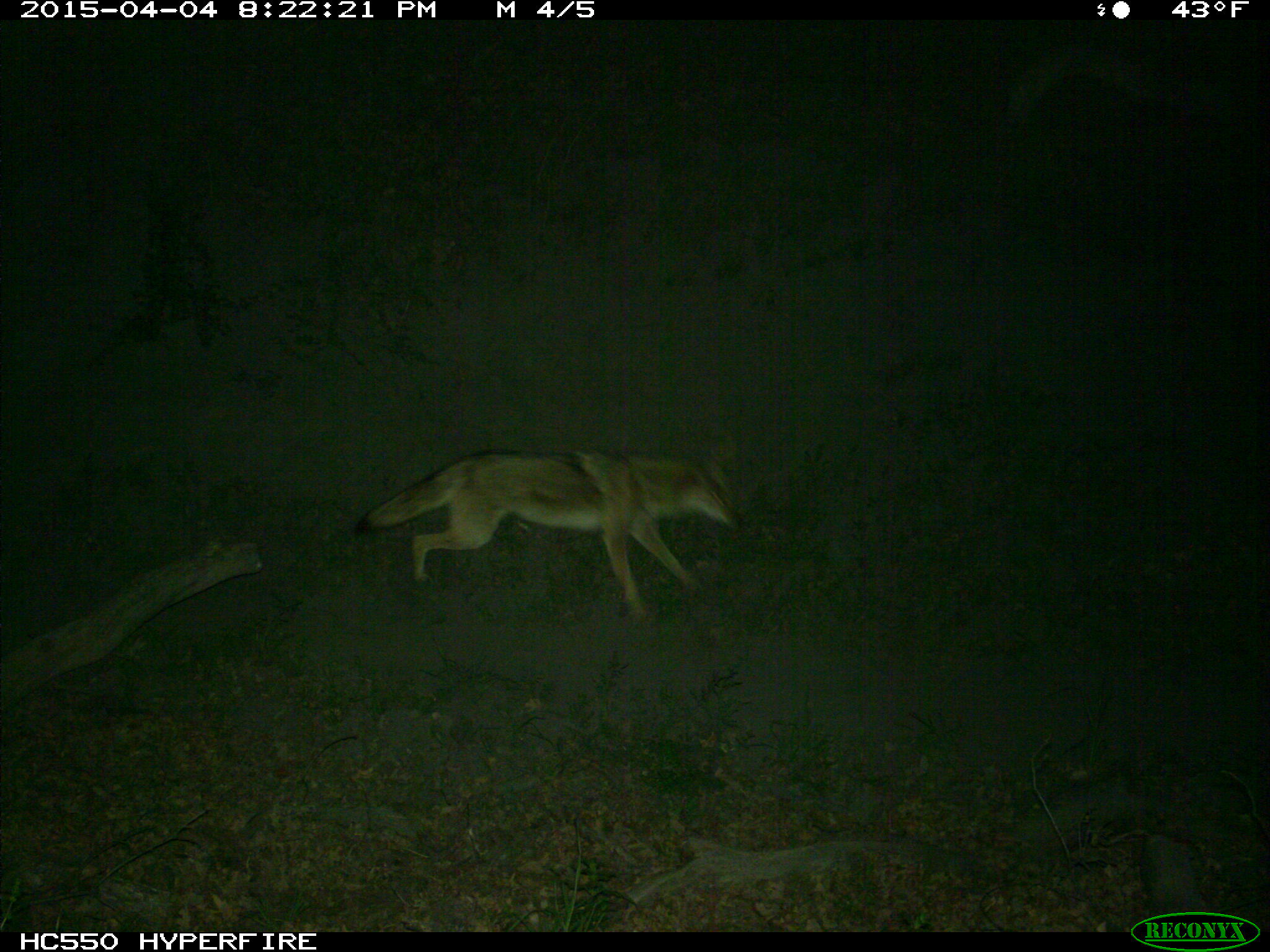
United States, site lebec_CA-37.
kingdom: Animalia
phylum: Chordata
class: Mammalia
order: Carnivora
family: Canidae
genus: Canis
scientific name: Canis latrans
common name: coyote